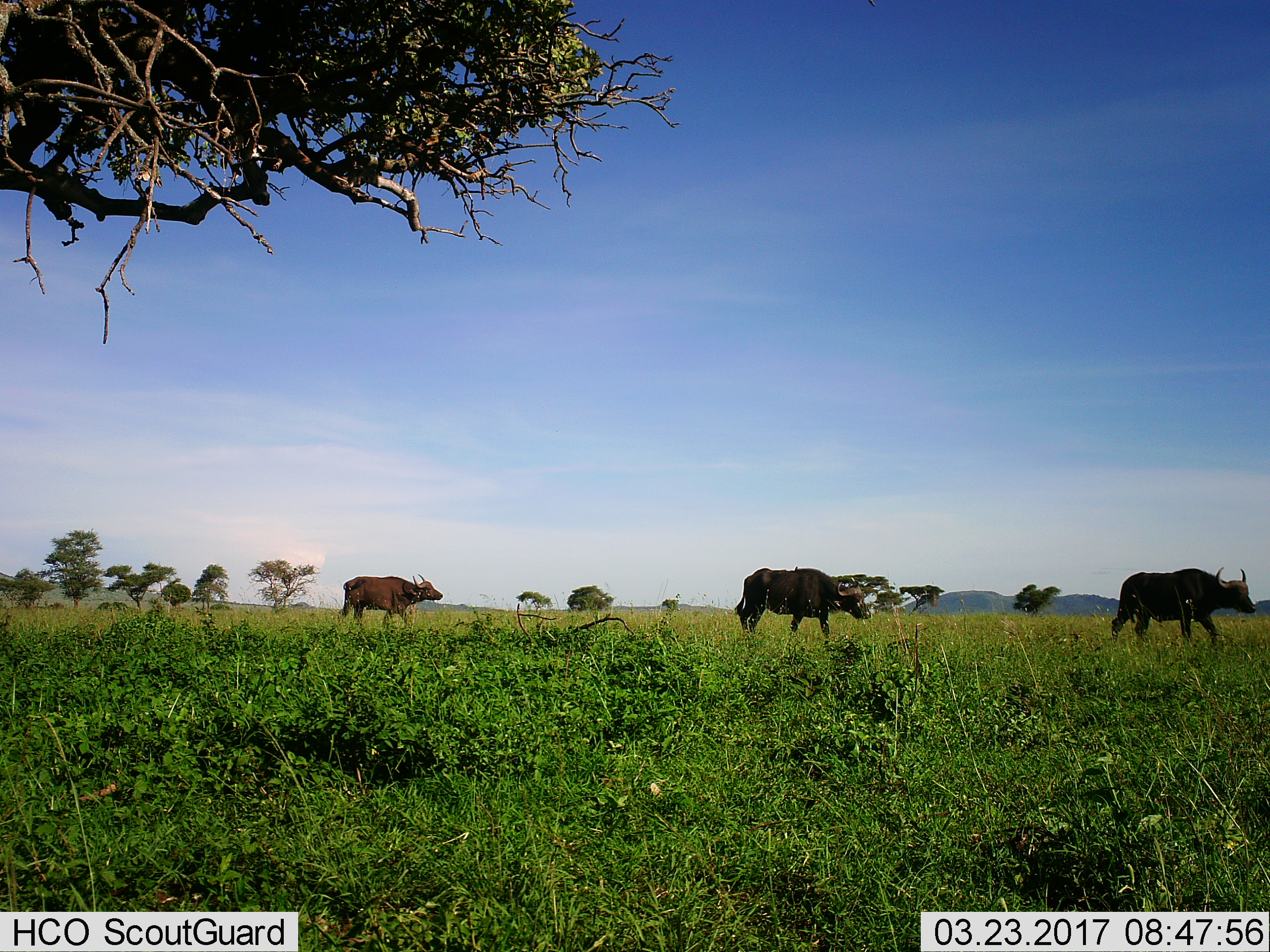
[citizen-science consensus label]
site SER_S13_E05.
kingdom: Animalia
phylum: Chordata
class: Mammalia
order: Artiodactyla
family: Bovidae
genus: Syncerus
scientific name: Syncerus caffer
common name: african buffalo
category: buffalo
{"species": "buffalo (african buffalo) (Syncerus caffer)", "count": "3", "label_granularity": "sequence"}